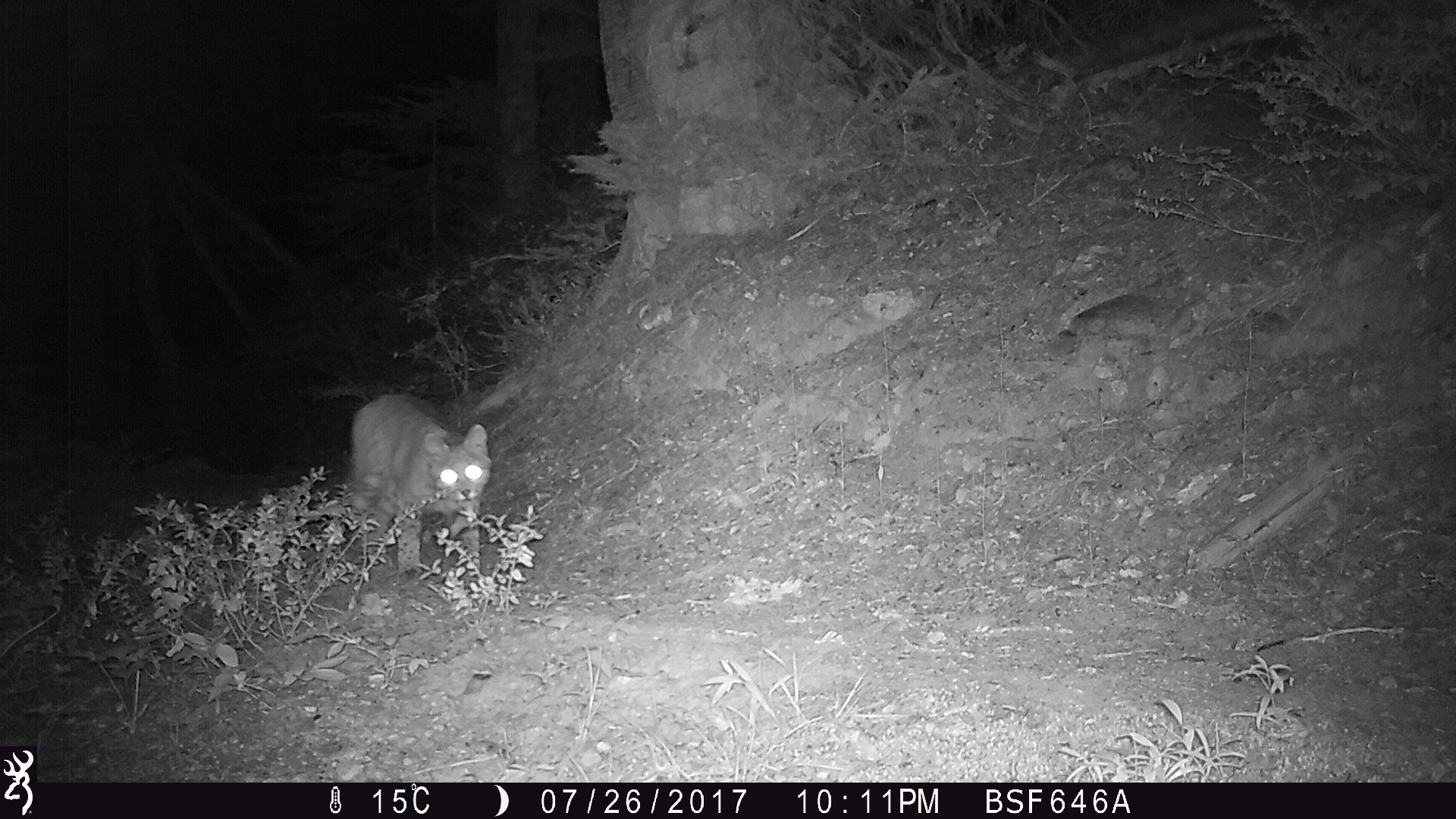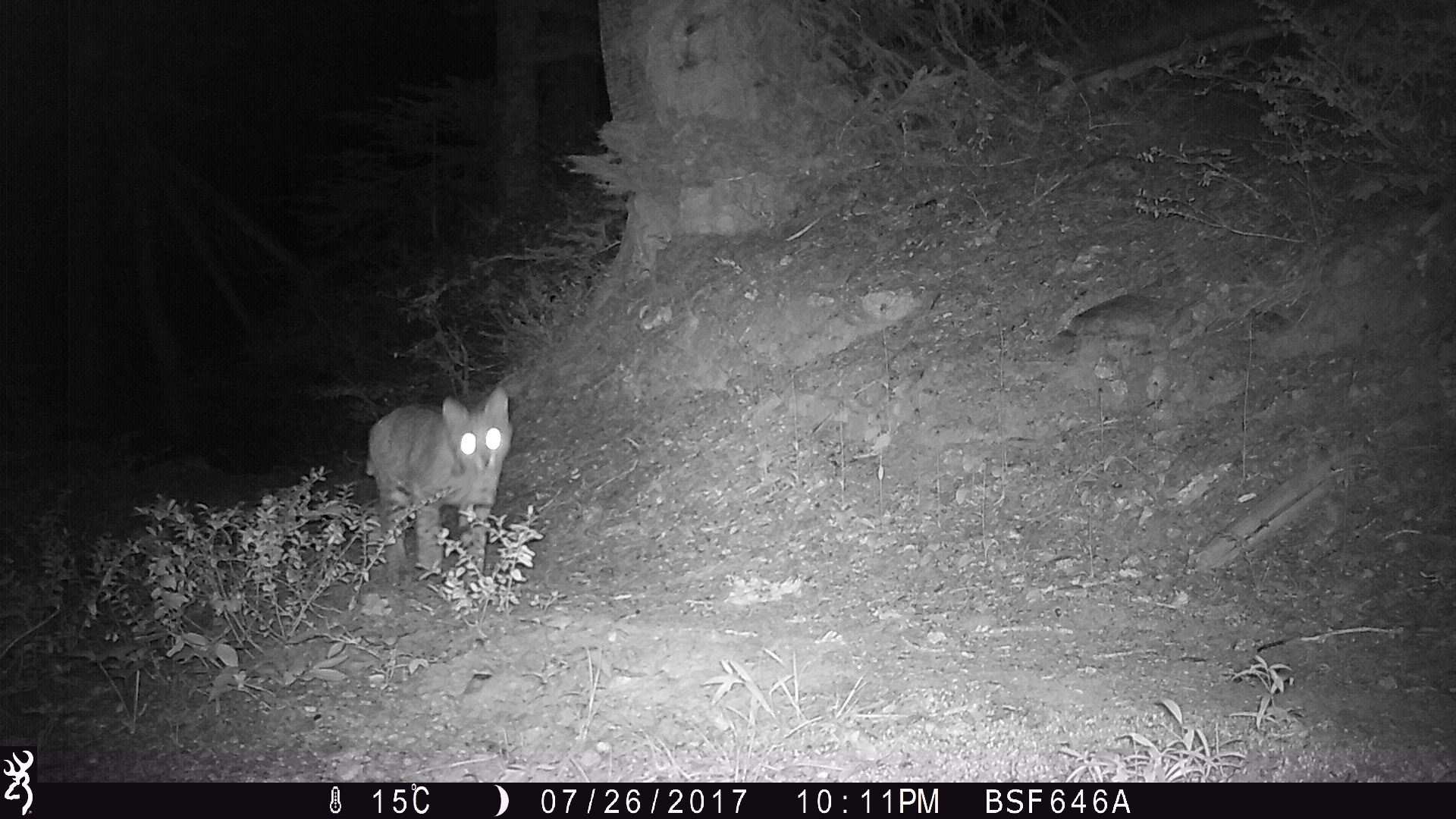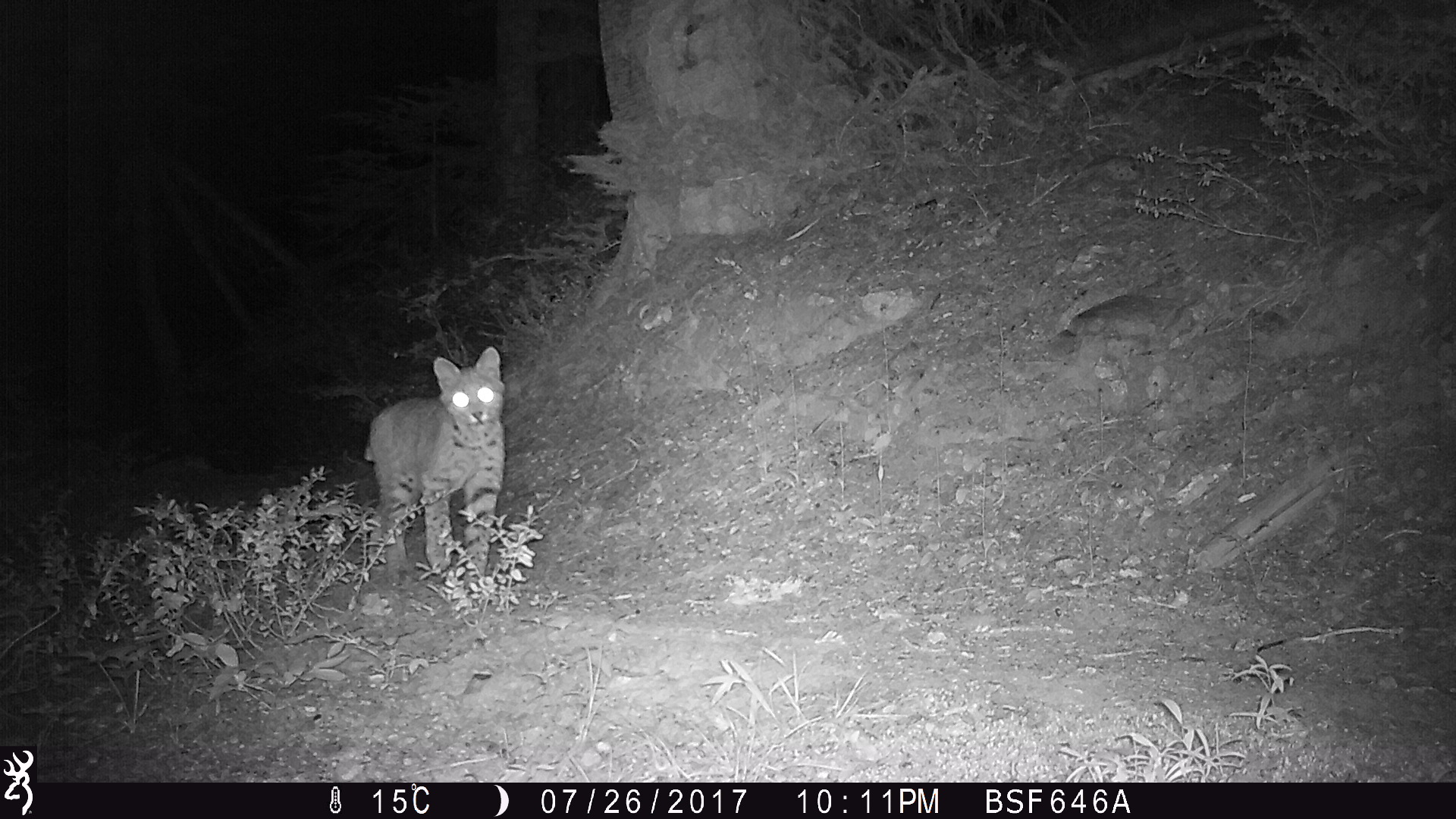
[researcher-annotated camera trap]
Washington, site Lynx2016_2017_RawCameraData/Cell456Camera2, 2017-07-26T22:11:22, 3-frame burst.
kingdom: Animalia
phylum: Chordata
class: Mammalia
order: Carnivora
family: Felidae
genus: Lynx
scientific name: Lynx rufus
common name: bobcat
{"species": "Lynx rufus (bobcat)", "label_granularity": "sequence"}